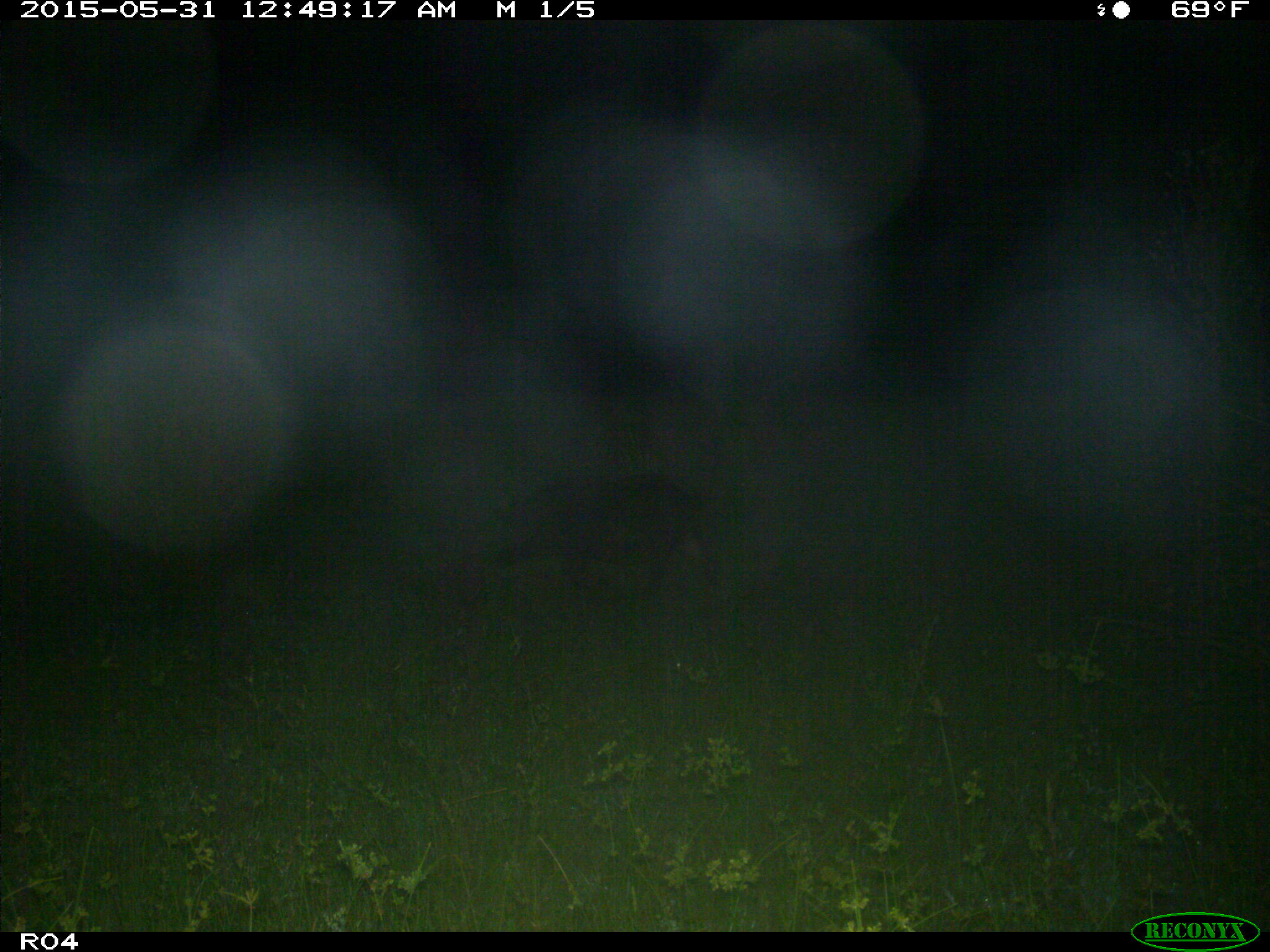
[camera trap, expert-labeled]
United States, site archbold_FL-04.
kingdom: Animalia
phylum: Chordata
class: Mammalia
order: Artiodactyla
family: Suidae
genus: Sus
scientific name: Sus scrofa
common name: wild boar